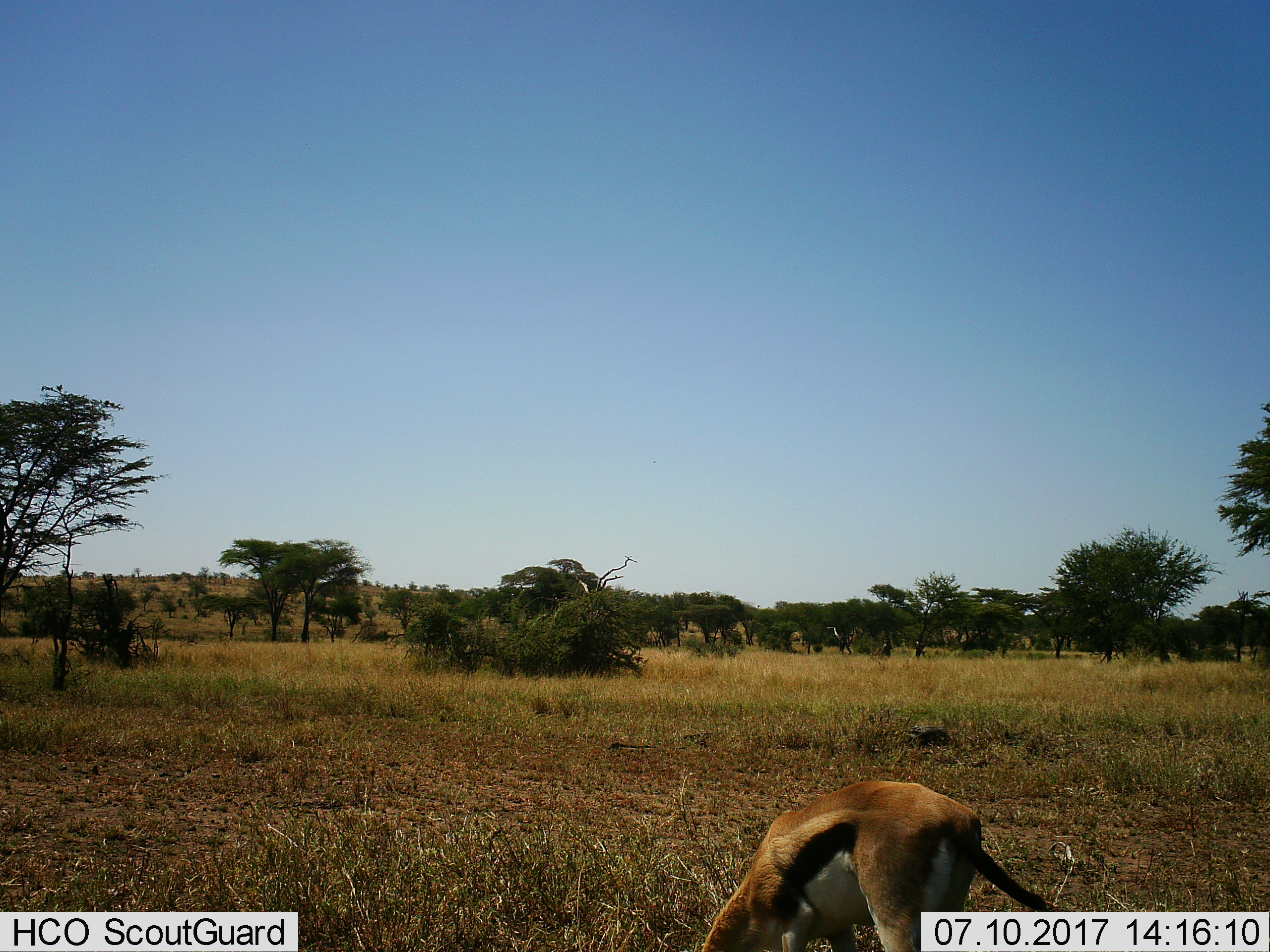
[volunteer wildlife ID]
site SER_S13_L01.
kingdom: Animalia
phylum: Chordata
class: Mammalia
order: Artiodactyla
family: Bovidae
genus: Eudorcas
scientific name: Eudorcas thomsonii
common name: thomson's gazelle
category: gazellethomsons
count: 1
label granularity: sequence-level